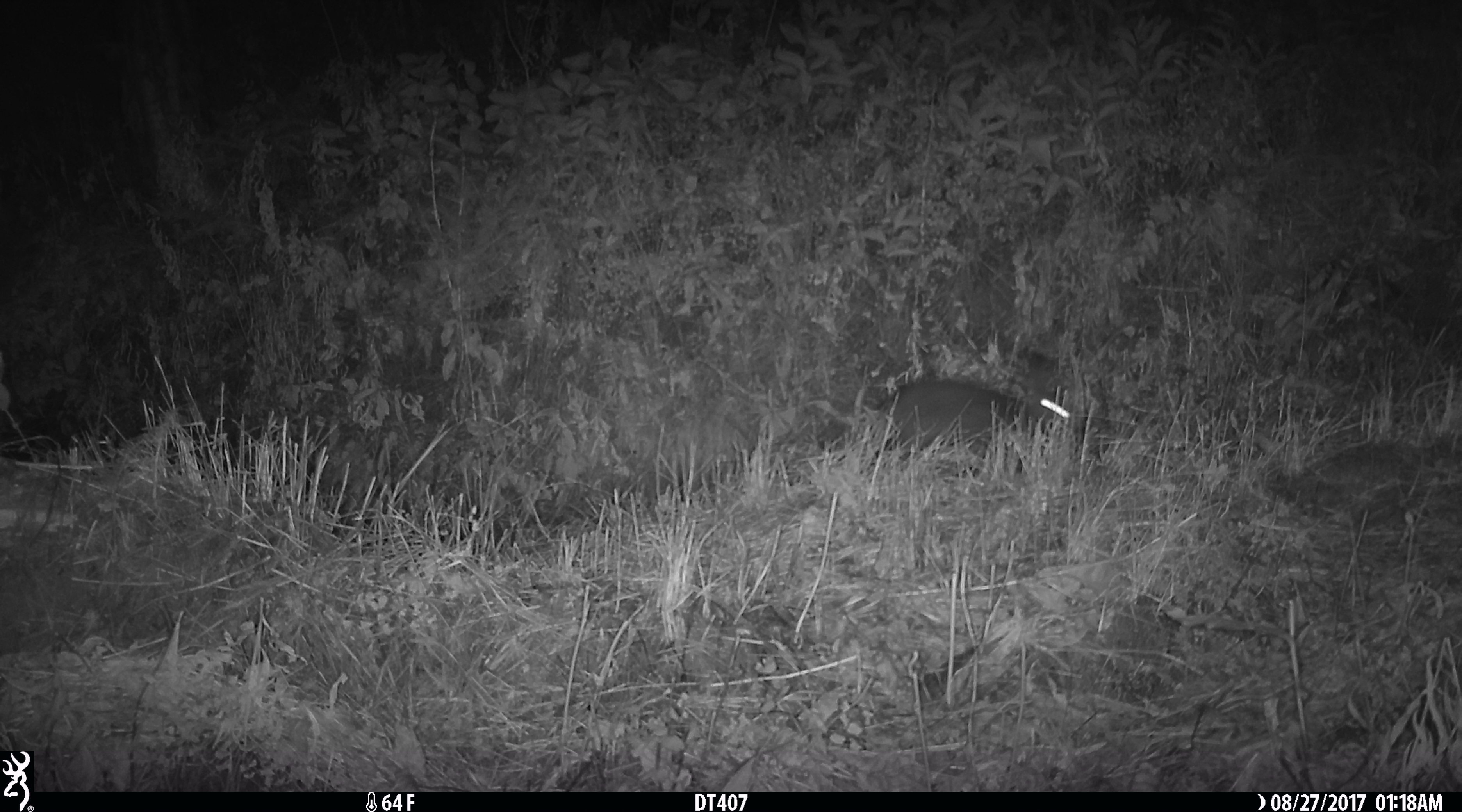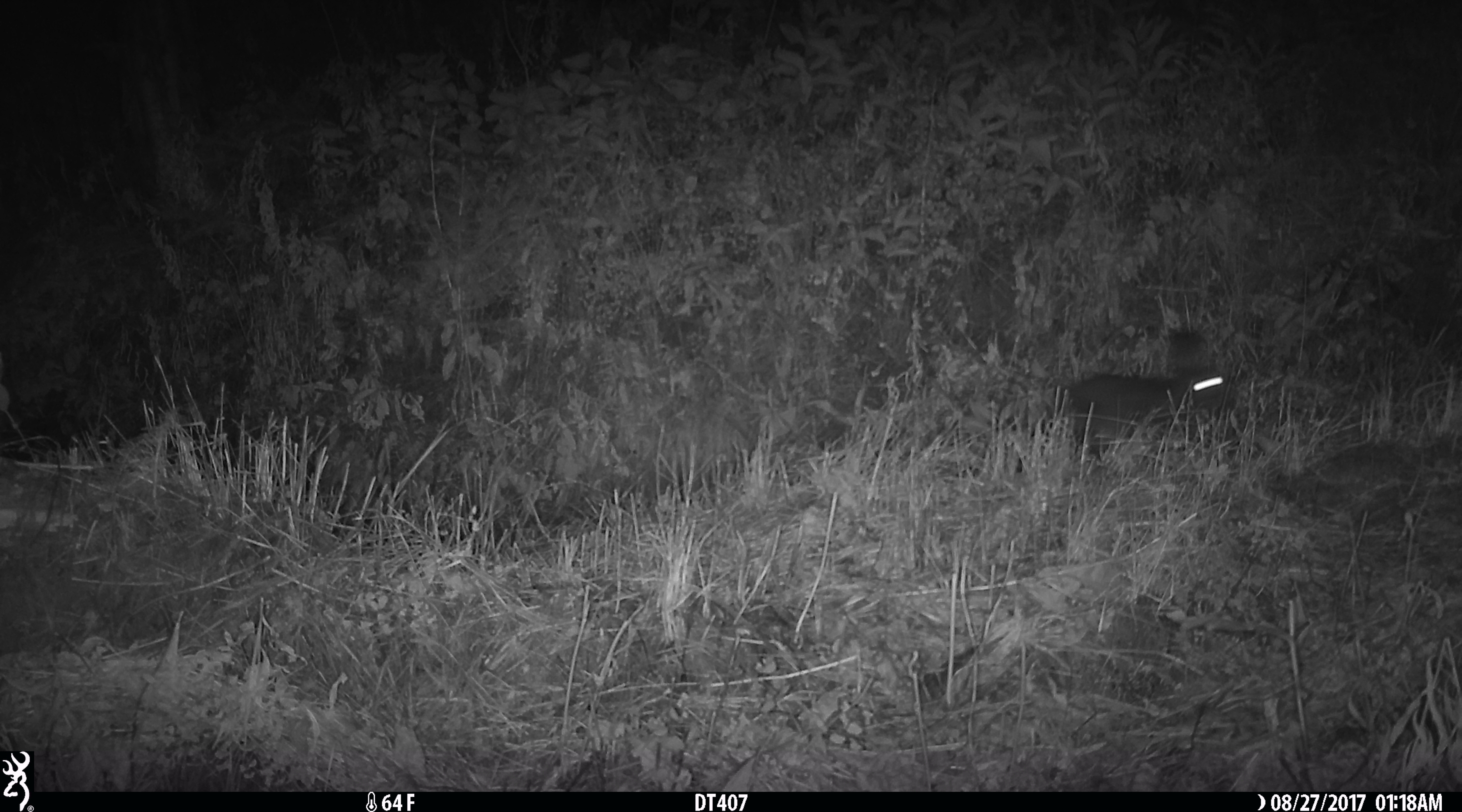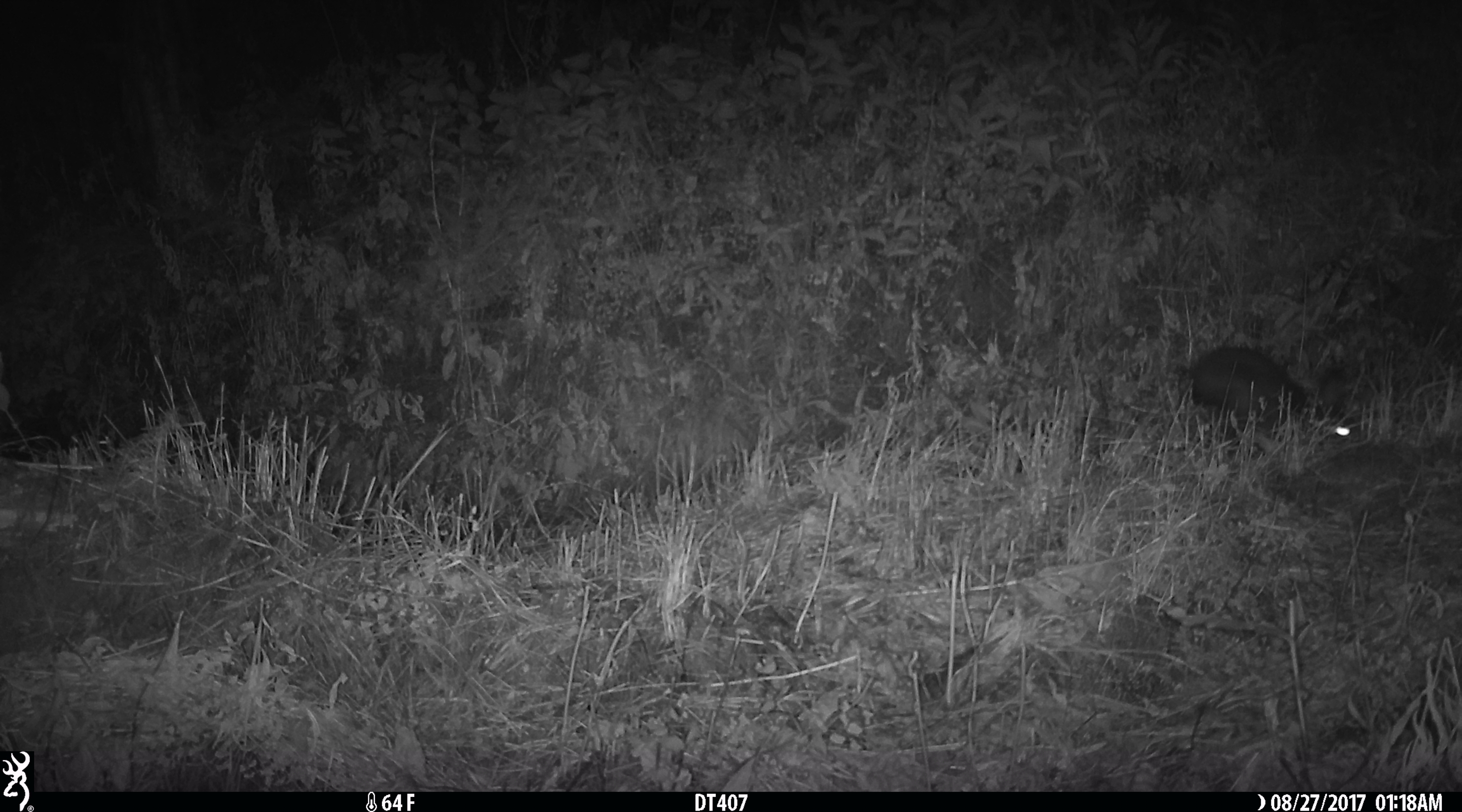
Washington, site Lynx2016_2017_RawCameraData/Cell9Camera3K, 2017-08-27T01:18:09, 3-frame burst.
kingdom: Animalia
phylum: Chordata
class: Mammalia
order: Lagomorpha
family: Leporidae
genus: Lepus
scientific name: Lepus americanus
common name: snowshoe hare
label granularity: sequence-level